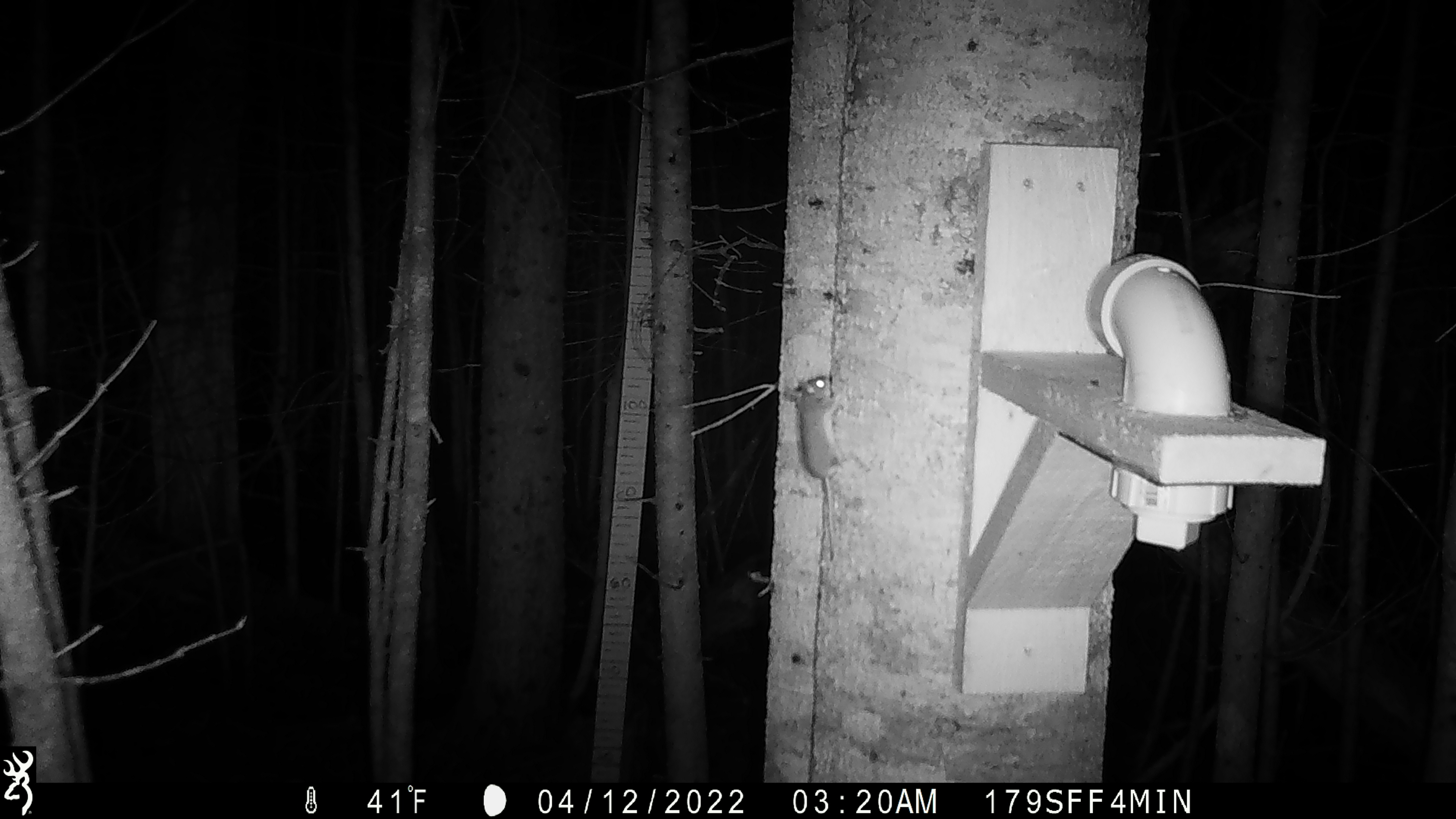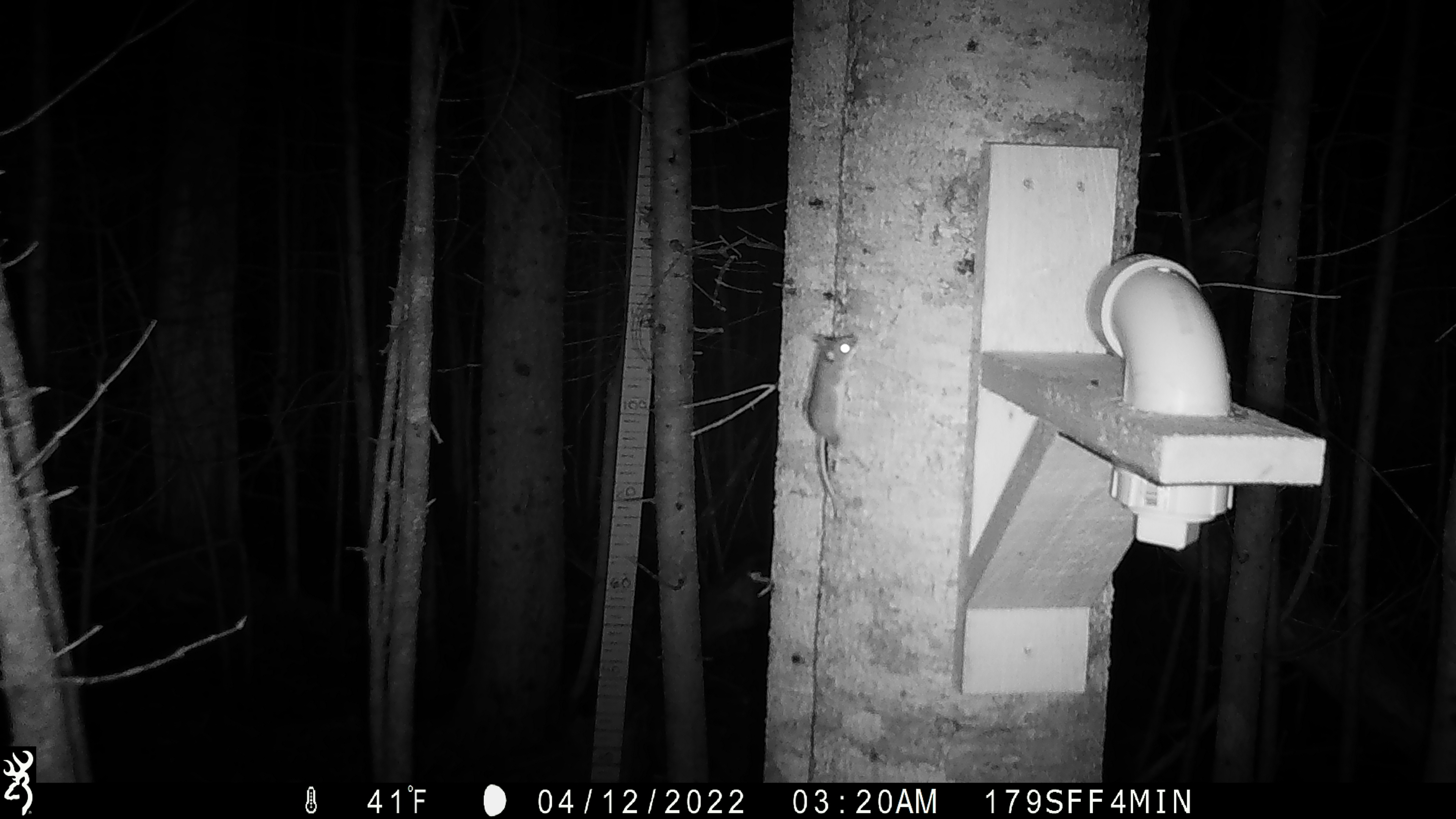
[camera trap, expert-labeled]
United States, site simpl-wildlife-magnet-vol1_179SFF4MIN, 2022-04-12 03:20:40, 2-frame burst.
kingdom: Animalia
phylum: Chordata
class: Mammalia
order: Rodentia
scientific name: Rodentia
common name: mouse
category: mouse sp.